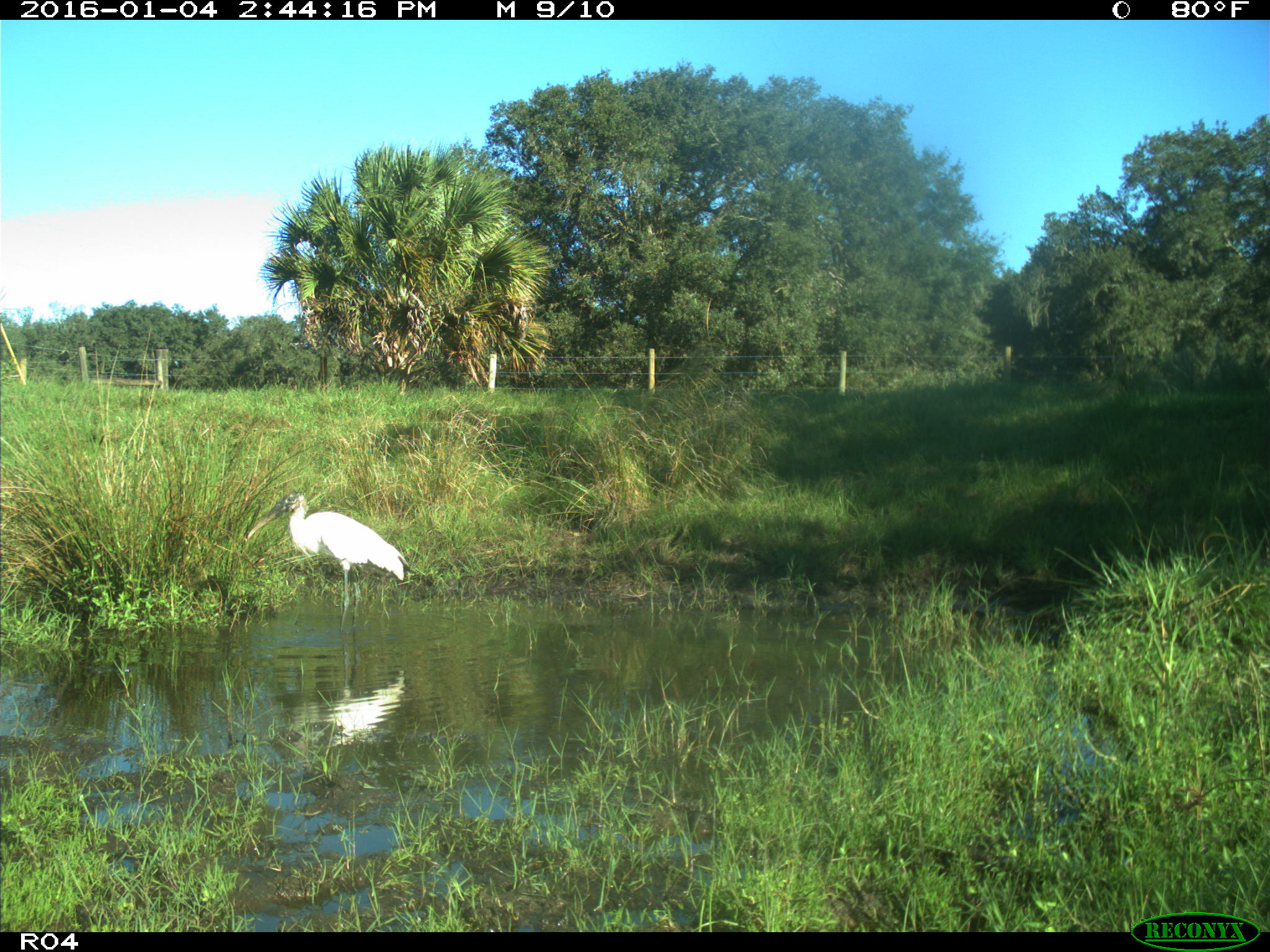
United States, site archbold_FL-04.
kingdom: Animalia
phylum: Chordata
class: Aves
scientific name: Aves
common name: birds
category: unidentified bird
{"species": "unidentified bird (birds) (Aves)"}